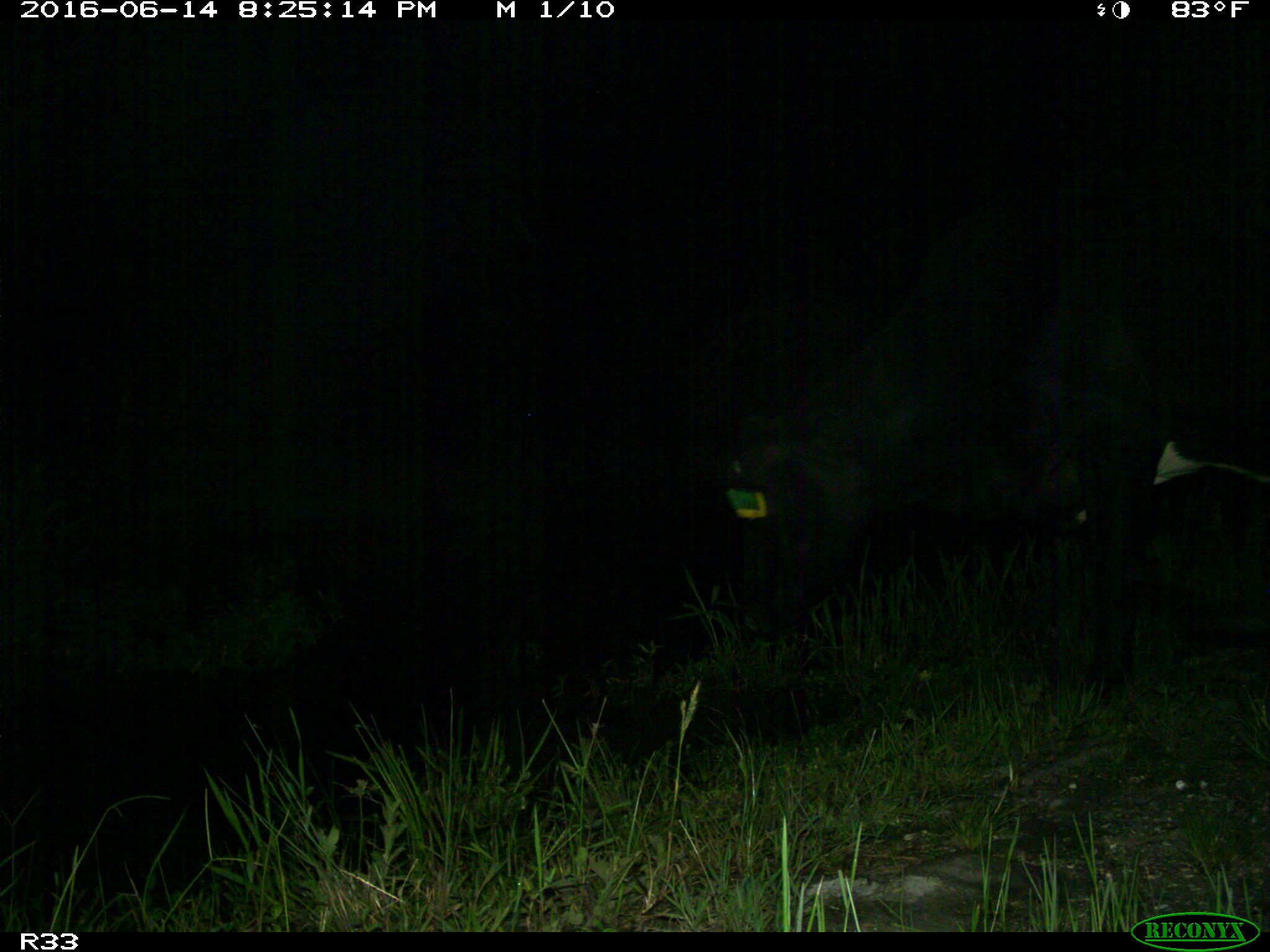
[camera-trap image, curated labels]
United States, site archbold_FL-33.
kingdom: Animalia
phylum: Chordata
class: Mammalia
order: Artiodactyla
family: Bovidae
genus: Bos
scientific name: Bos taurus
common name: domestic cow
Bos taurus (domestic cow).